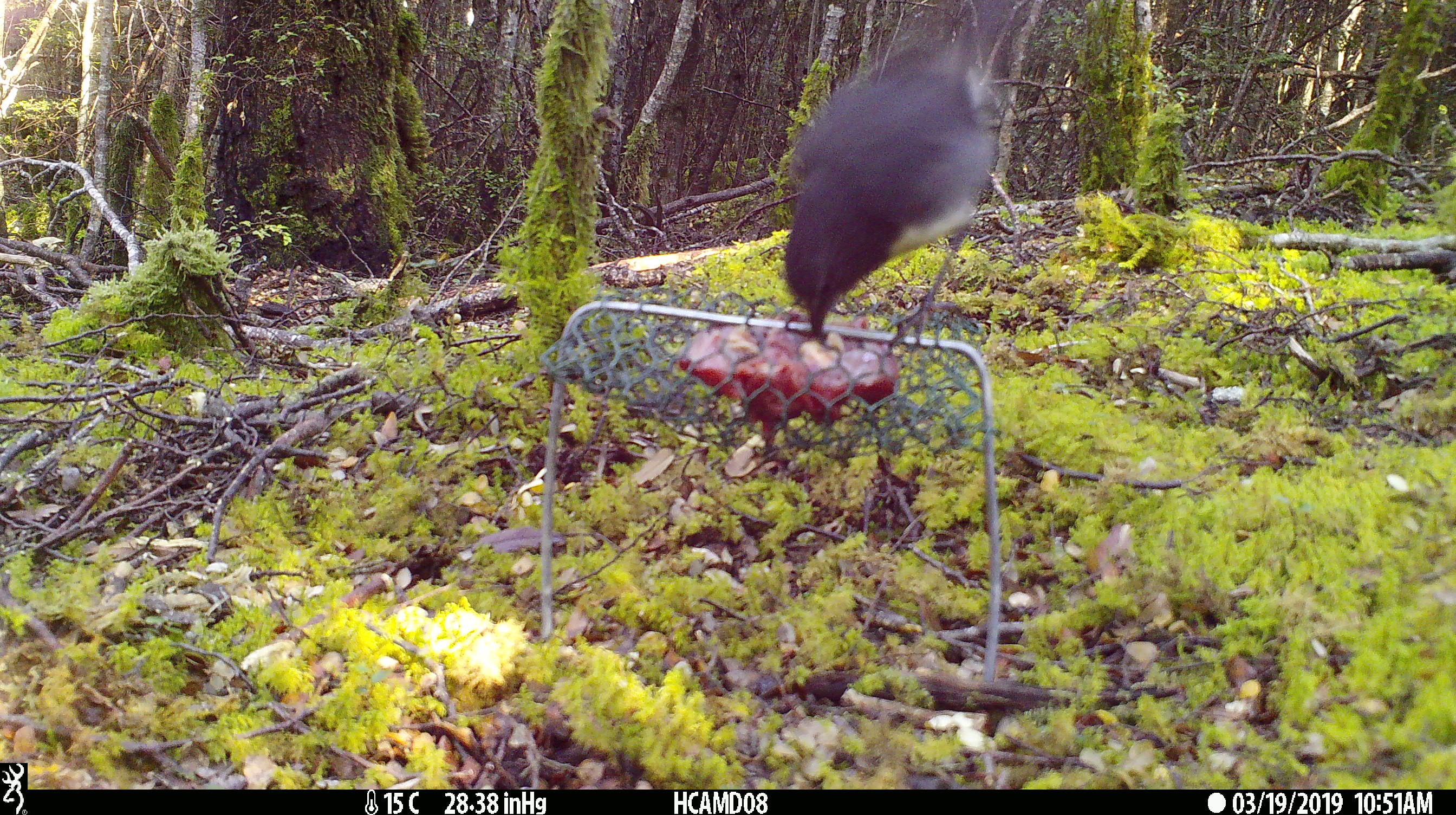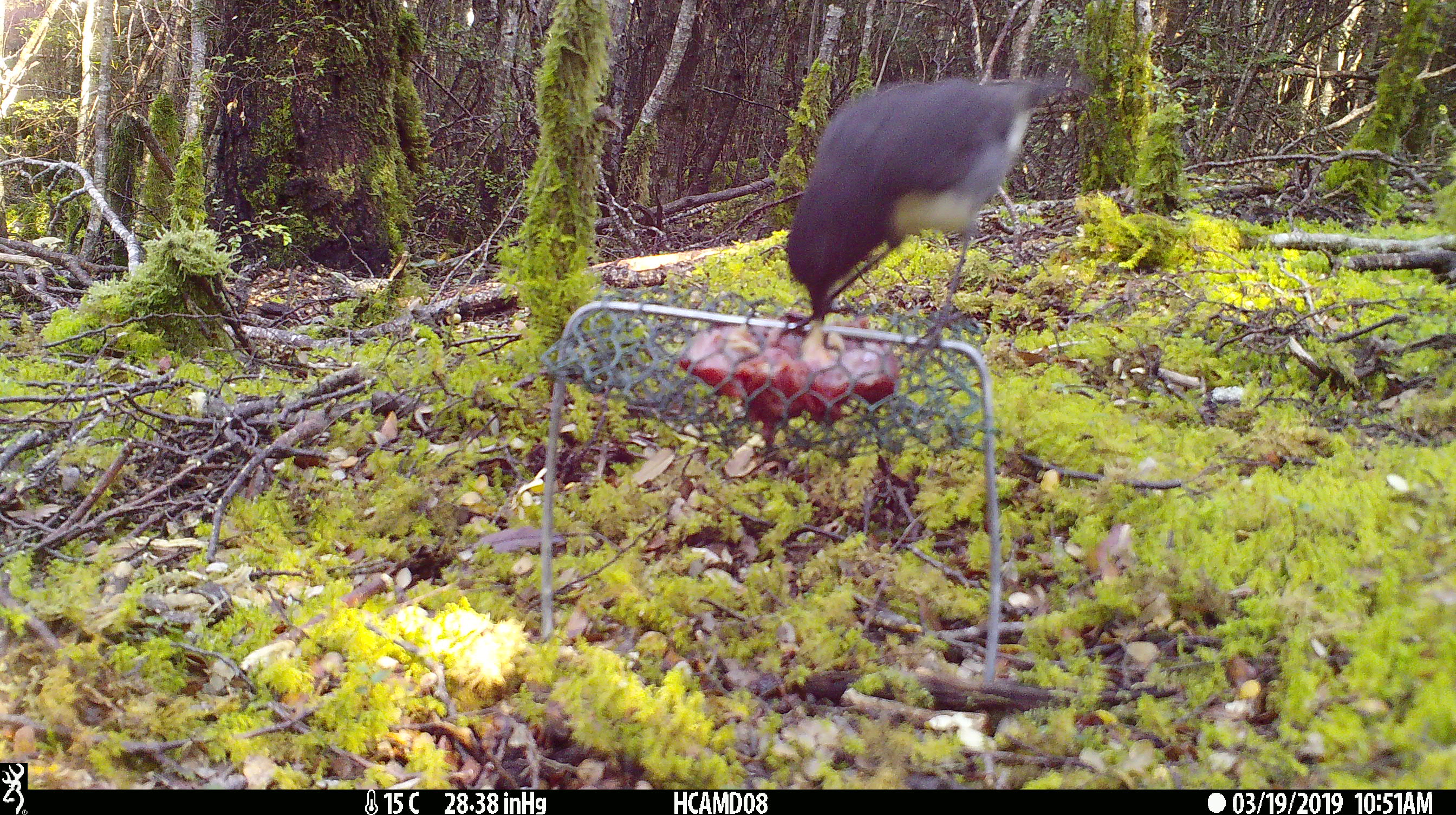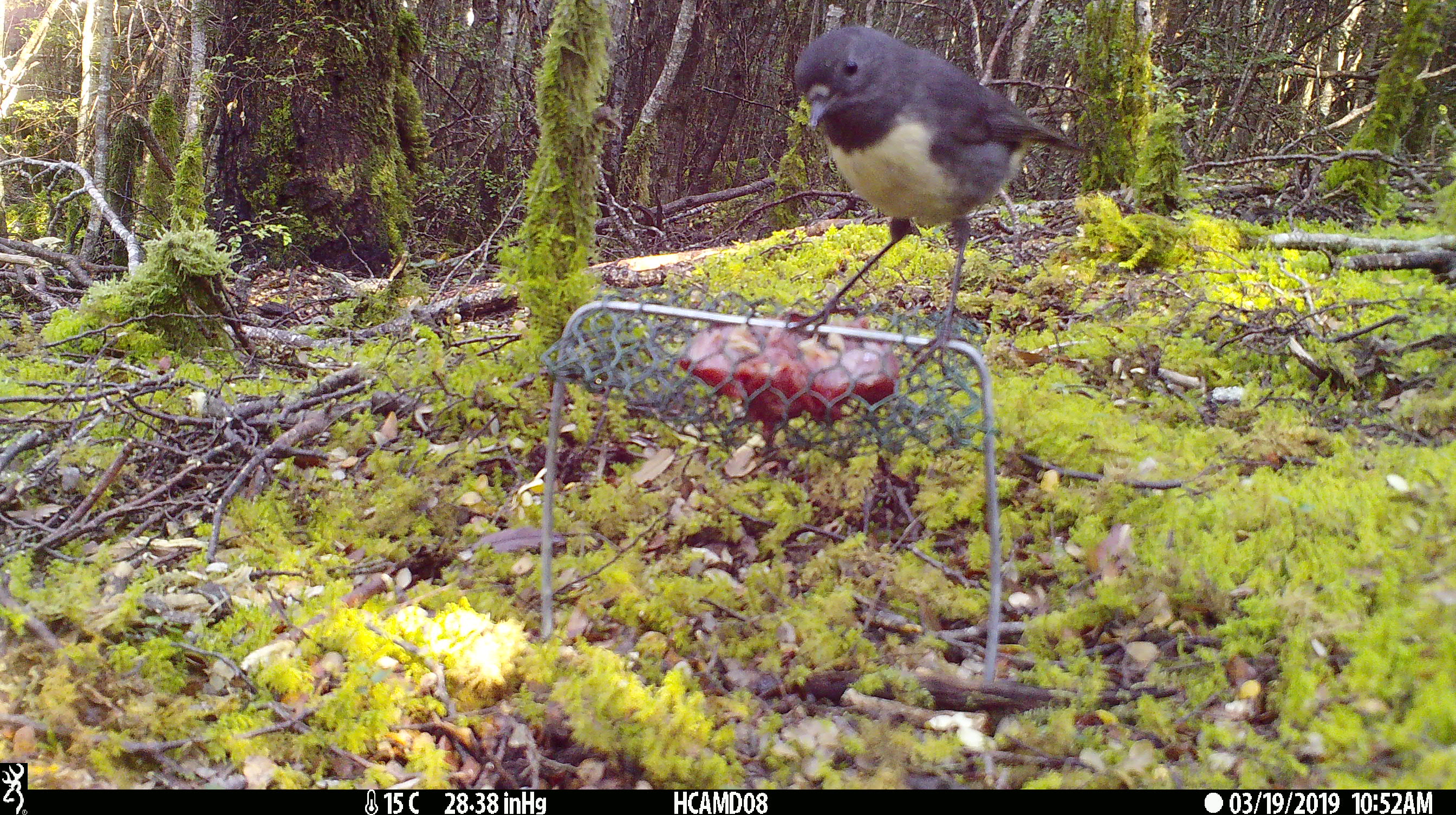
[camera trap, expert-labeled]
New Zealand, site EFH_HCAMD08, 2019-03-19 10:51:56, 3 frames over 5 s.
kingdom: Animalia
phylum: Chordata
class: Aves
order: Passeriformes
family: Petroicidae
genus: Petroica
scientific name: Petroica australis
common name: new zealand robin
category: robin